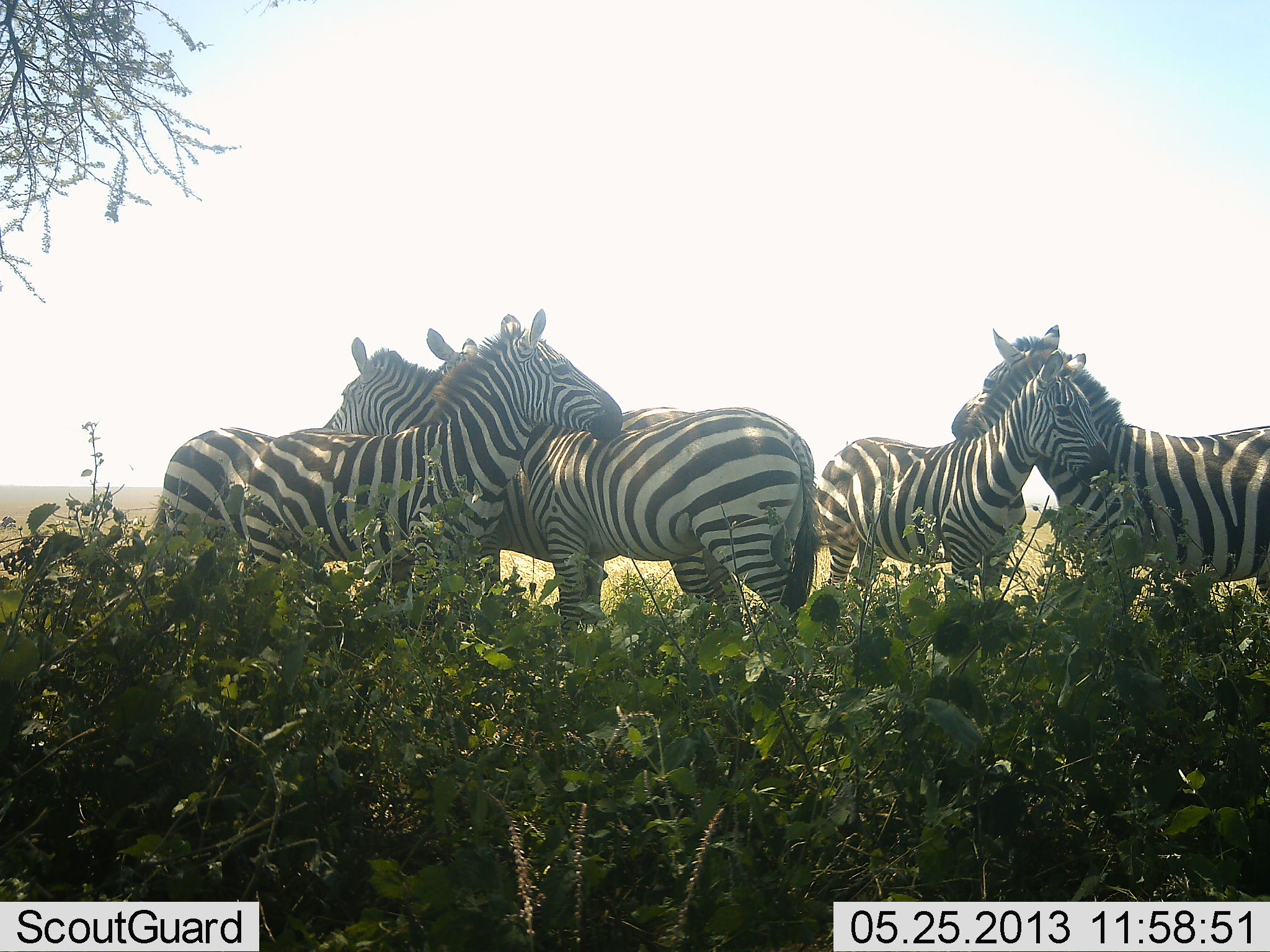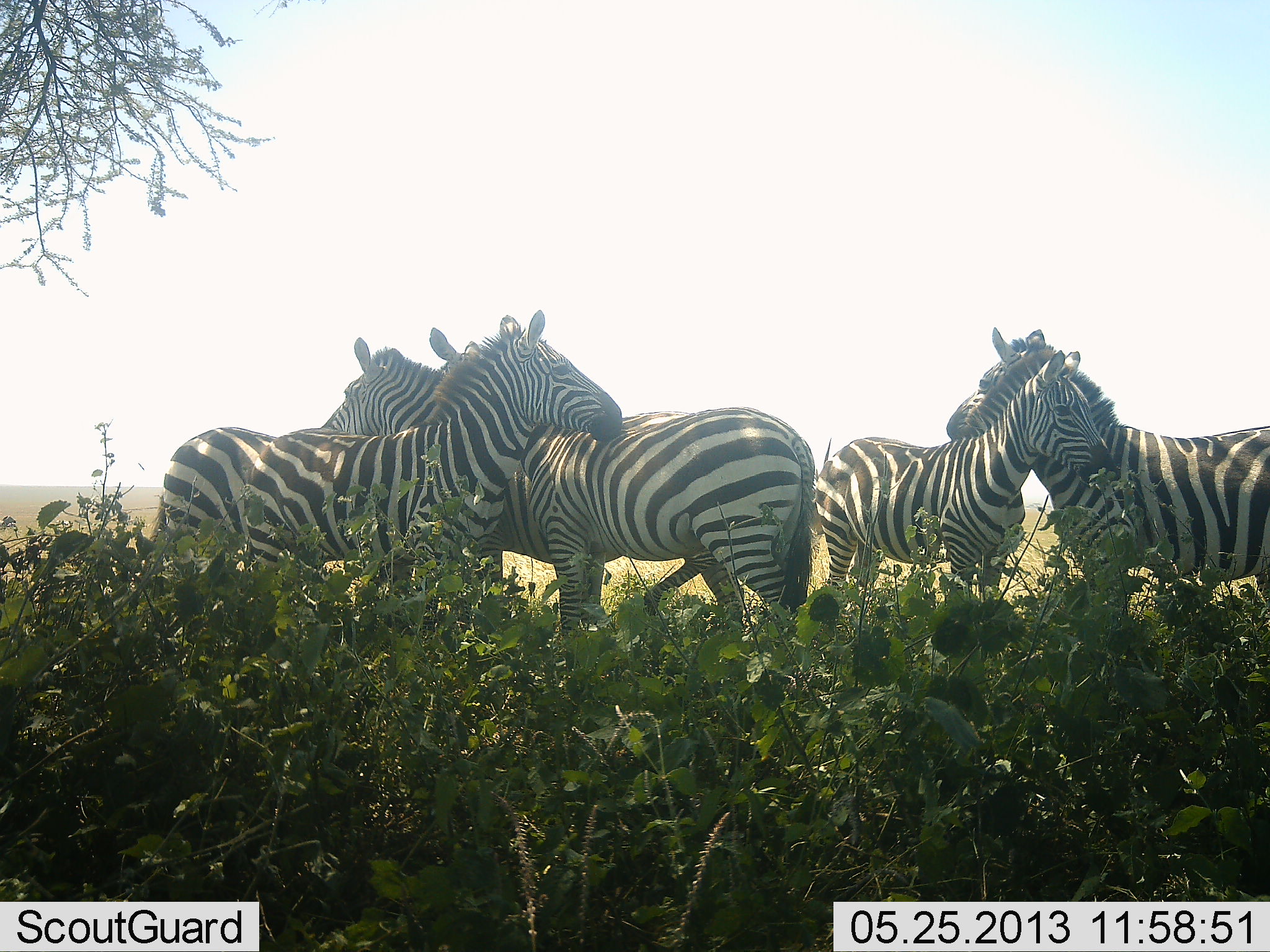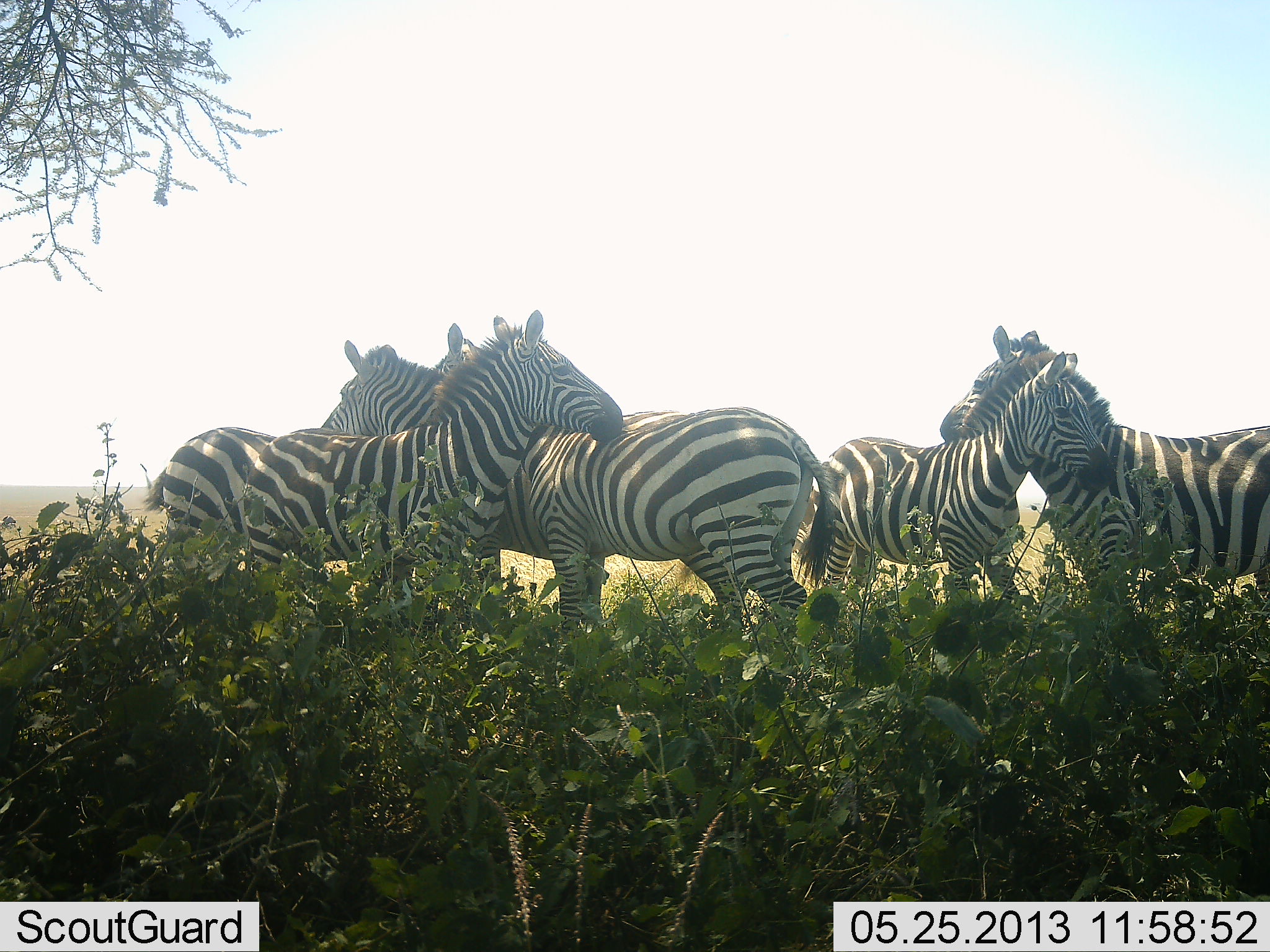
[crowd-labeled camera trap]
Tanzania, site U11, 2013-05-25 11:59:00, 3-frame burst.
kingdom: Animalia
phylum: Chordata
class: Mammalia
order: Perissodactyla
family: Equidae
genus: Equus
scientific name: Equus quagga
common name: plains zebra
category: zebra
Zebra (plains zebra) (Equus quagga), count 5. Behavior (volunteer vote fractions): standing 73%, resting 15%, moving 0%, interacting 48%. Young present (vote fraction): 6%. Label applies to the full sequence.